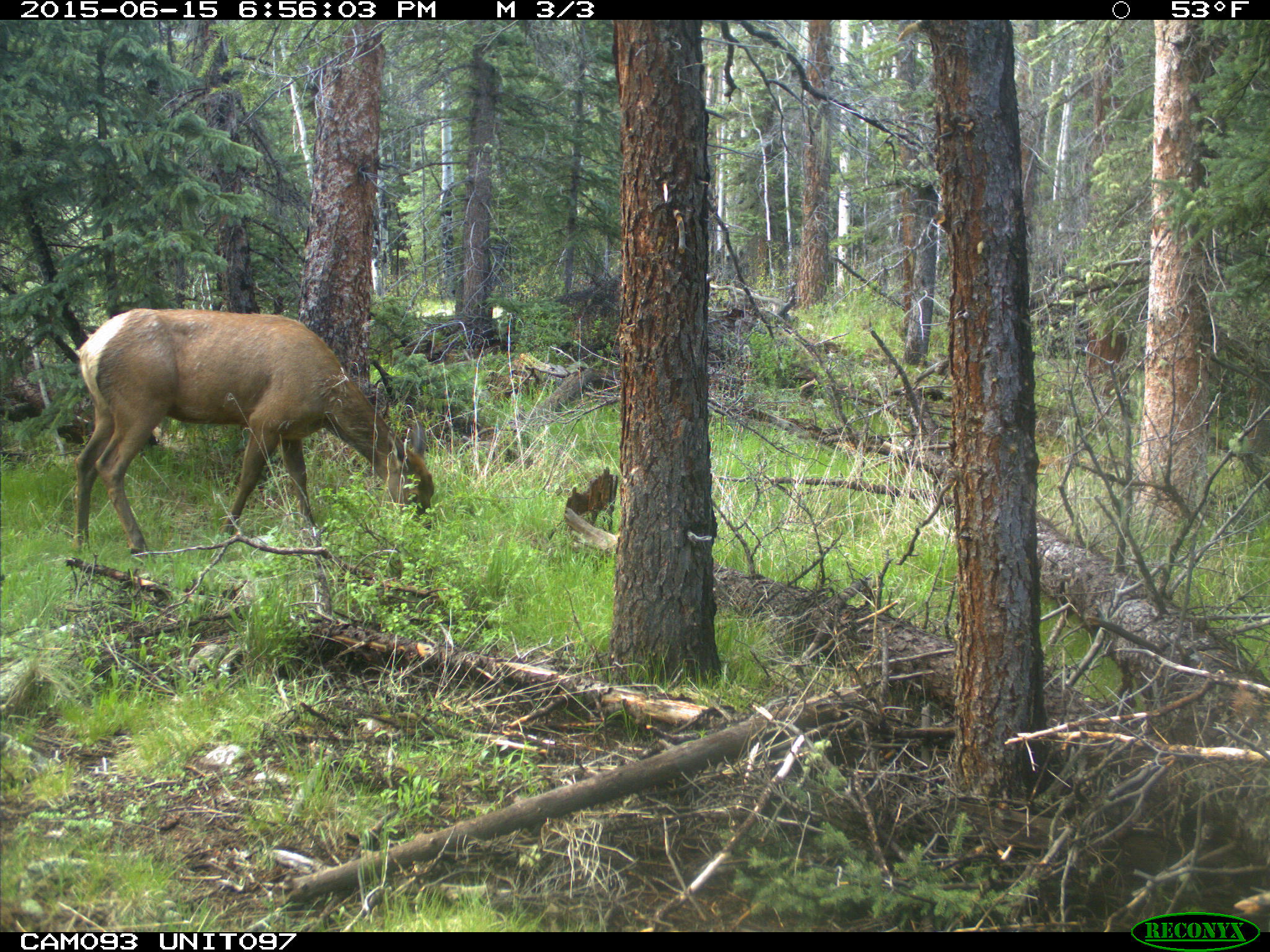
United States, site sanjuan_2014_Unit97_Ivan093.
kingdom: Animalia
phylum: Chordata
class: Mammalia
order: Artiodactyla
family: Cervidae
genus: Cervus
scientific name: Cervus elaphus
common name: red deer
Cervus elaphus (red deer).